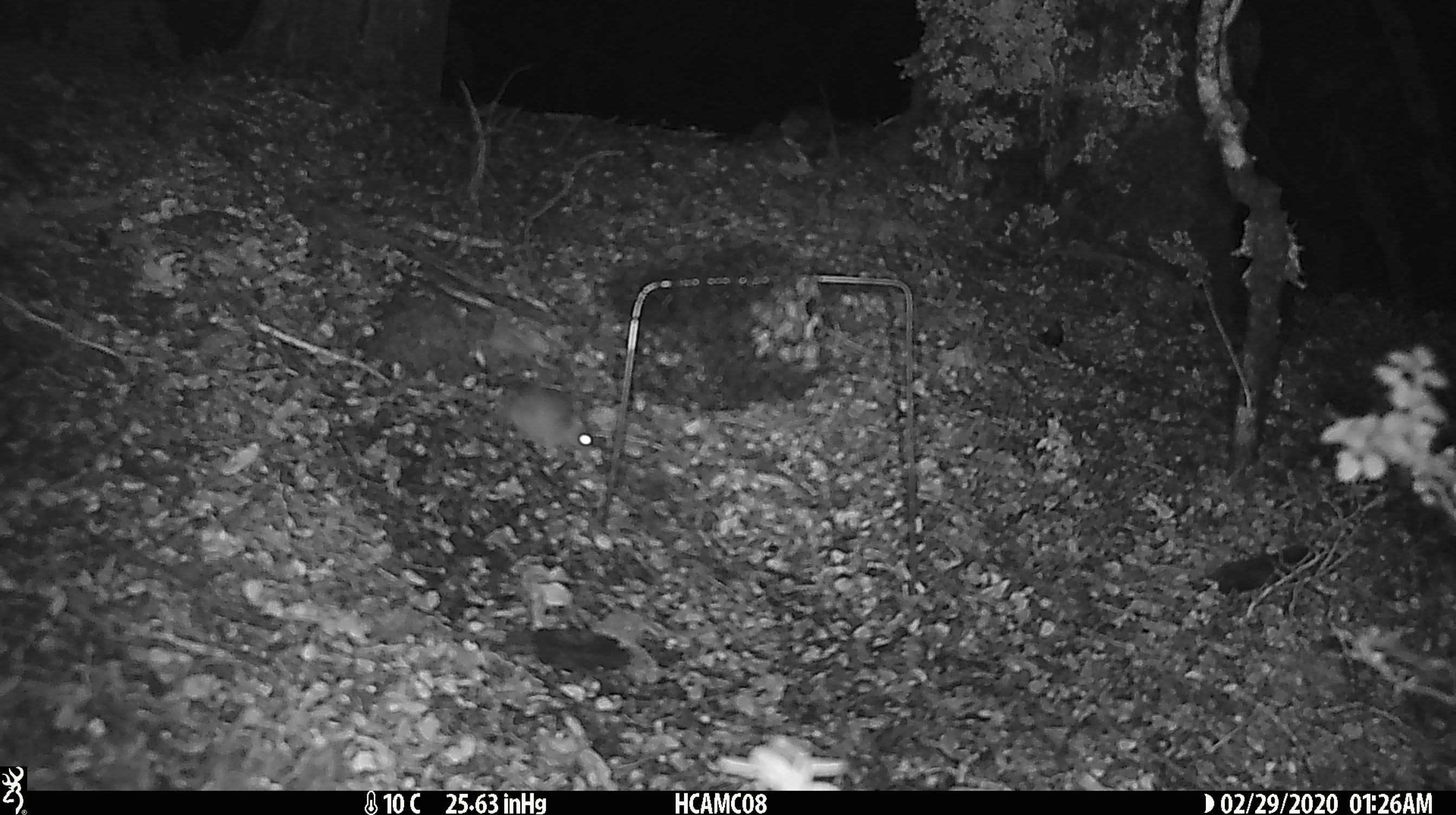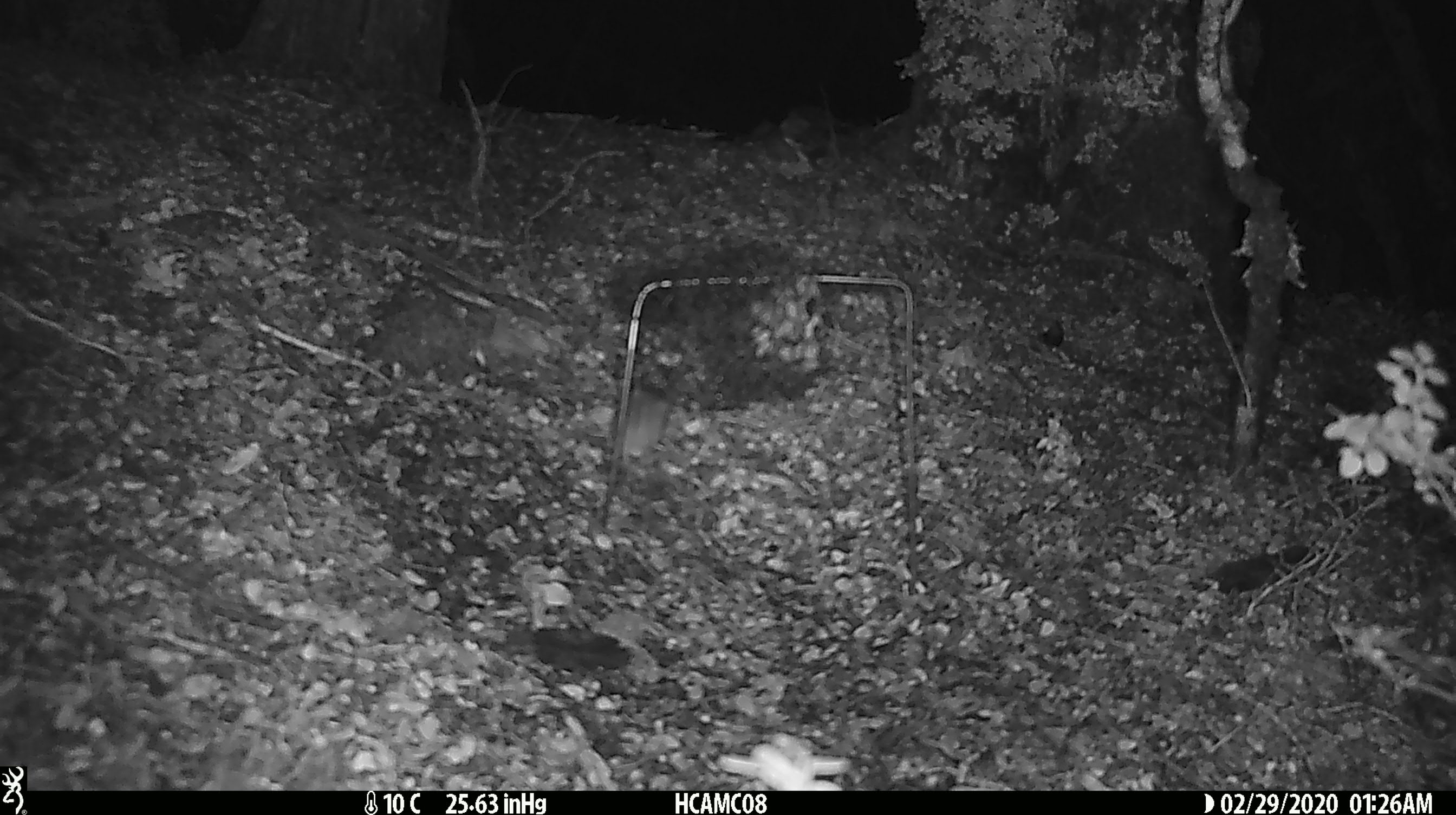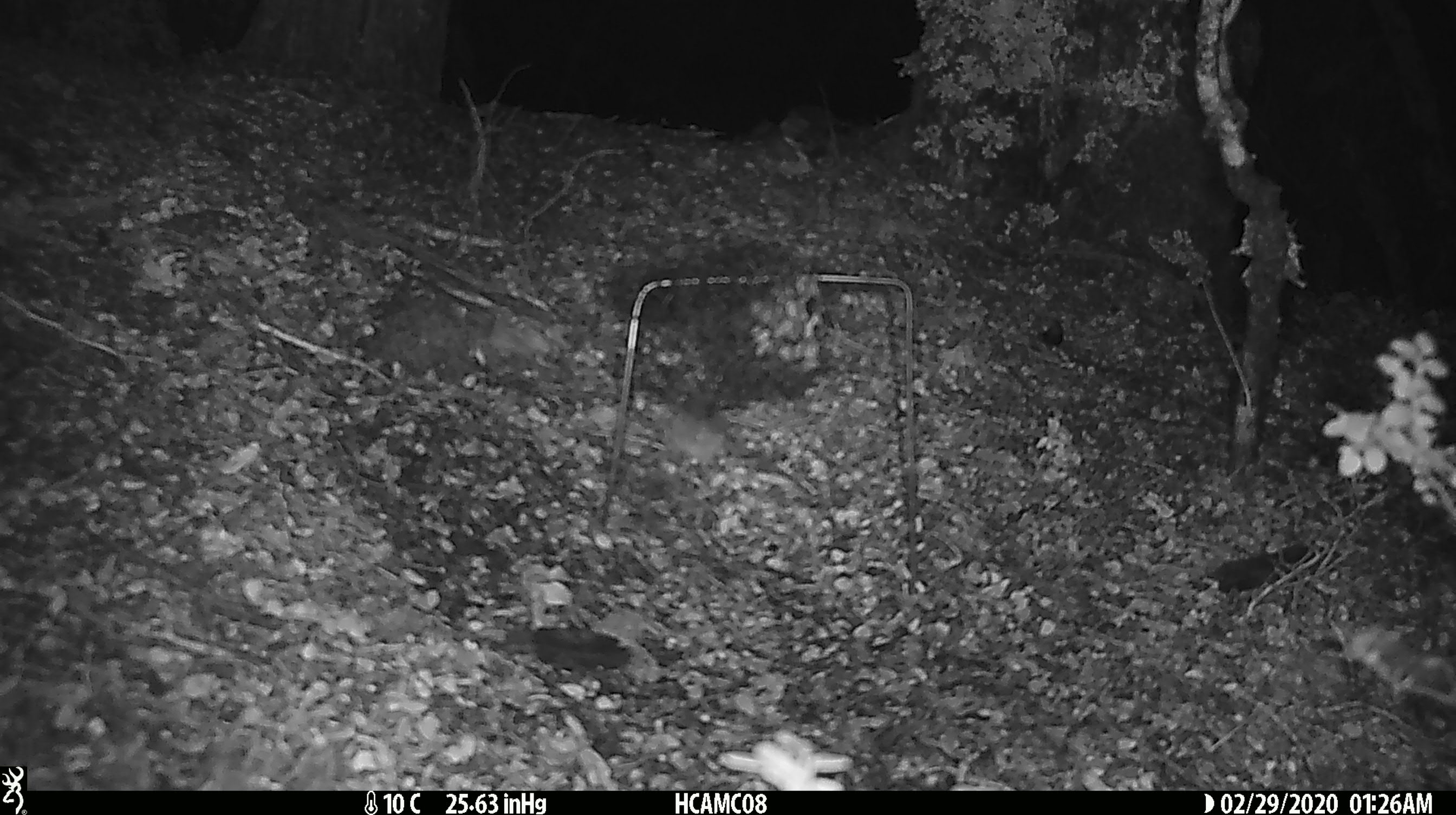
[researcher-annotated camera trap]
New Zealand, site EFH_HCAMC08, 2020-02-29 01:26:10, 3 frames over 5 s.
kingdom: Animalia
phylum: Chordata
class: Mammalia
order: Rodentia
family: Muridae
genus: Mus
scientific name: Mus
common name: mouse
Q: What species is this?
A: Mouse (Mus).